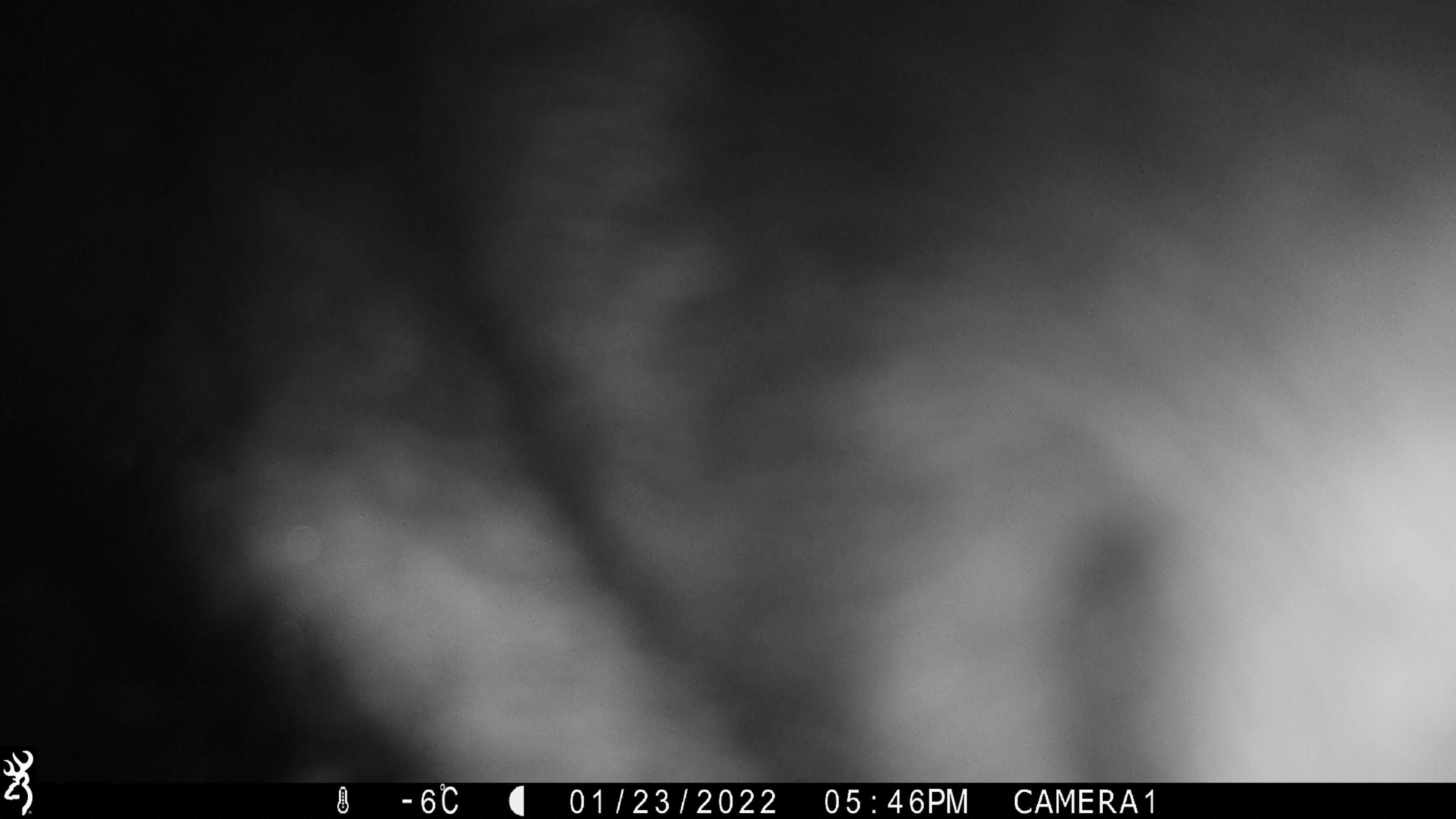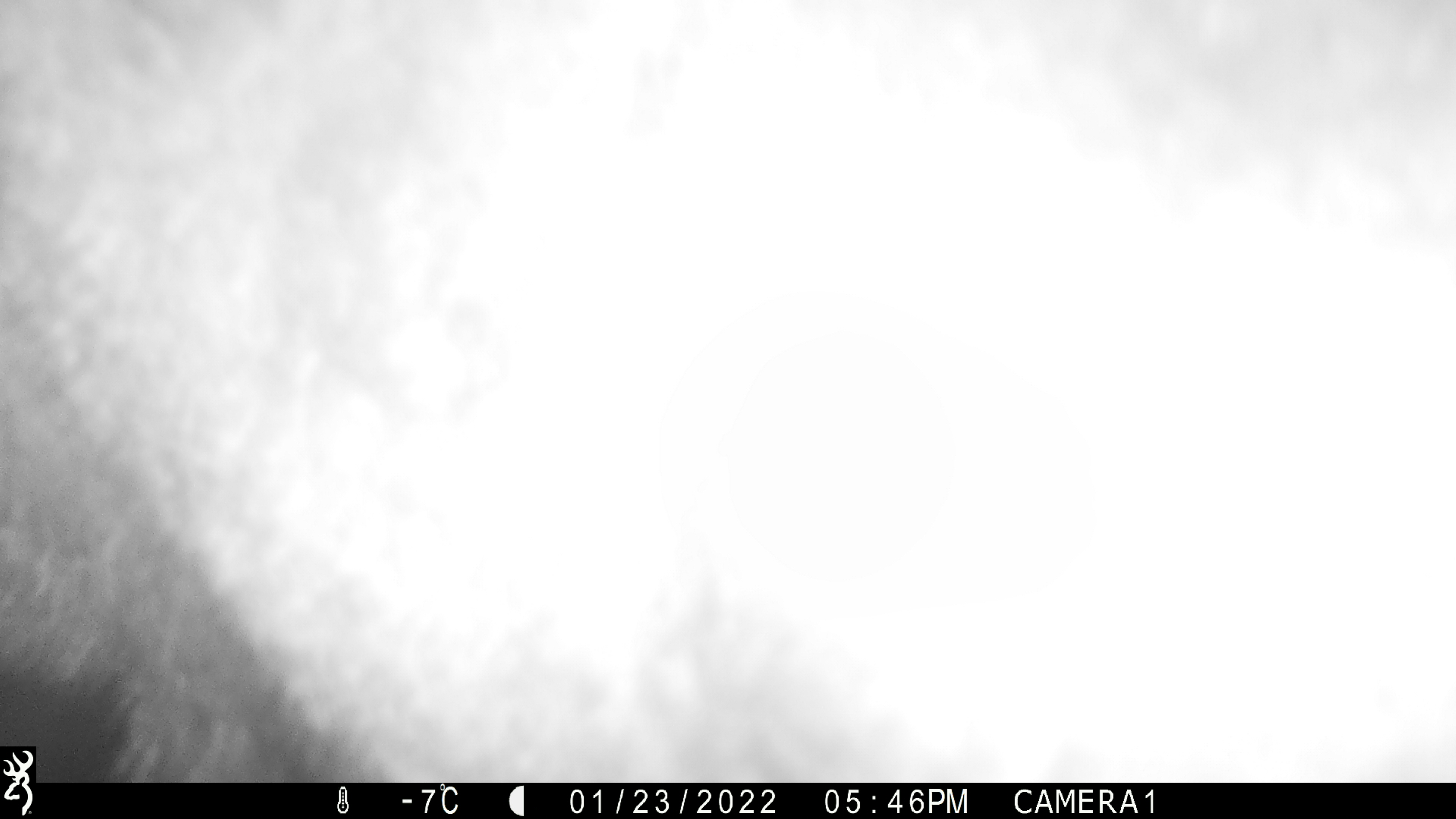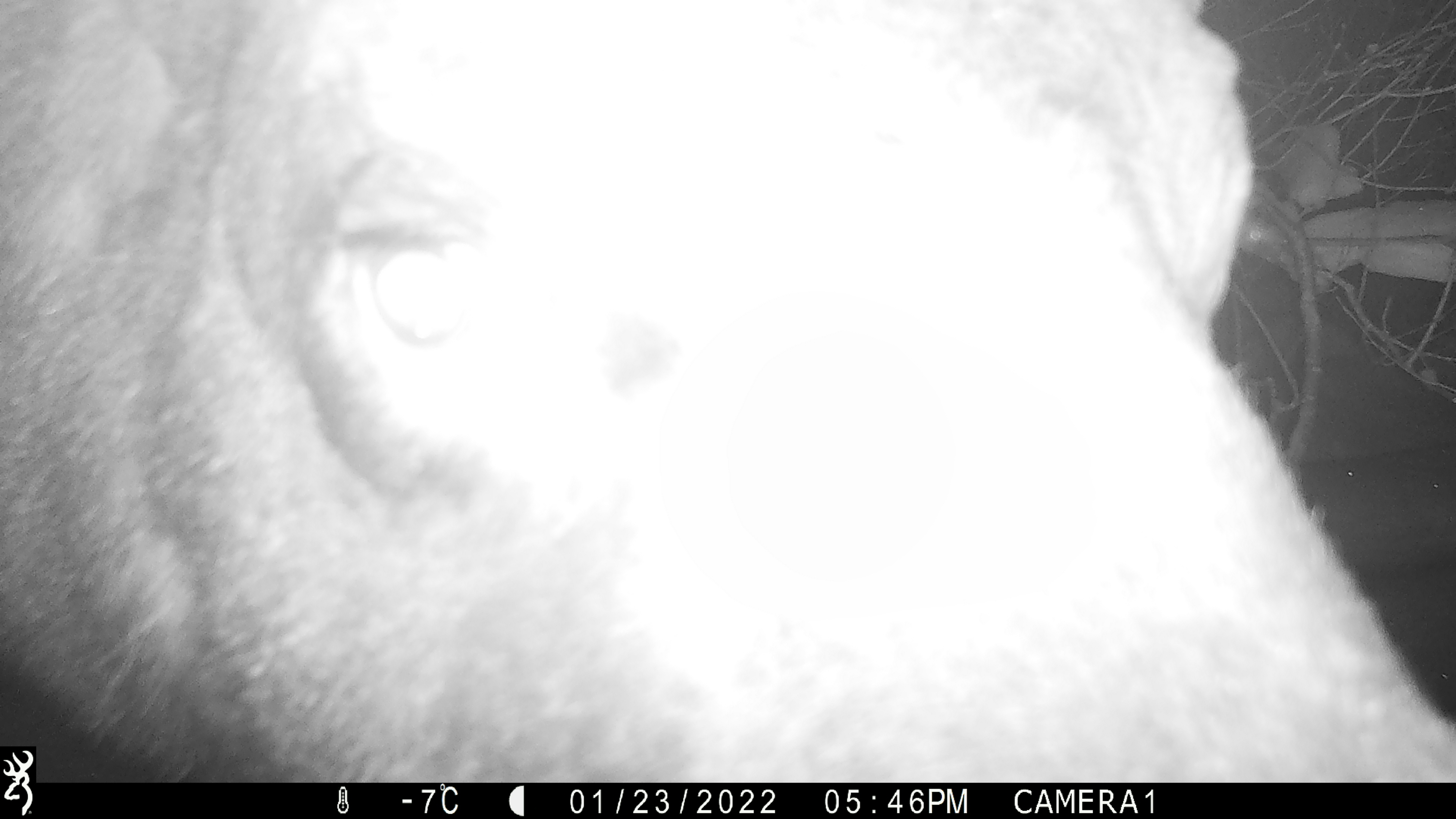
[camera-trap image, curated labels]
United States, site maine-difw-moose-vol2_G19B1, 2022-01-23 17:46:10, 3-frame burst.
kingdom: Animalia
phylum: Chordata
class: Mammalia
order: Artiodactyla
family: Cervidae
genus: Alces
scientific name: Alces alces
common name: moose